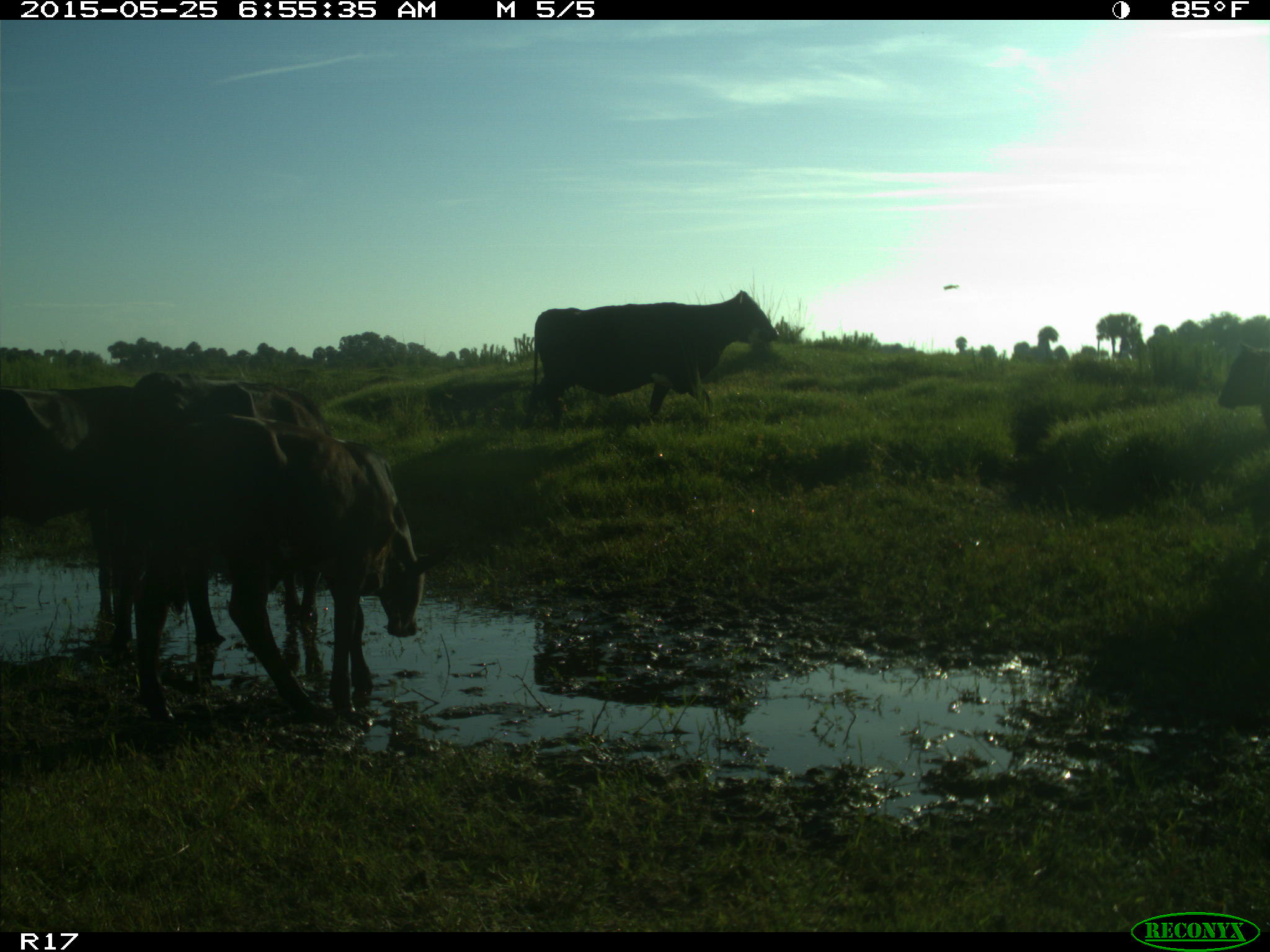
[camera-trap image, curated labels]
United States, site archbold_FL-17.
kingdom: Animalia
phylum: Chordata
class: Mammalia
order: Artiodactyla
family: Bovidae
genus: Bos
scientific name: Bos taurus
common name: domestic cow